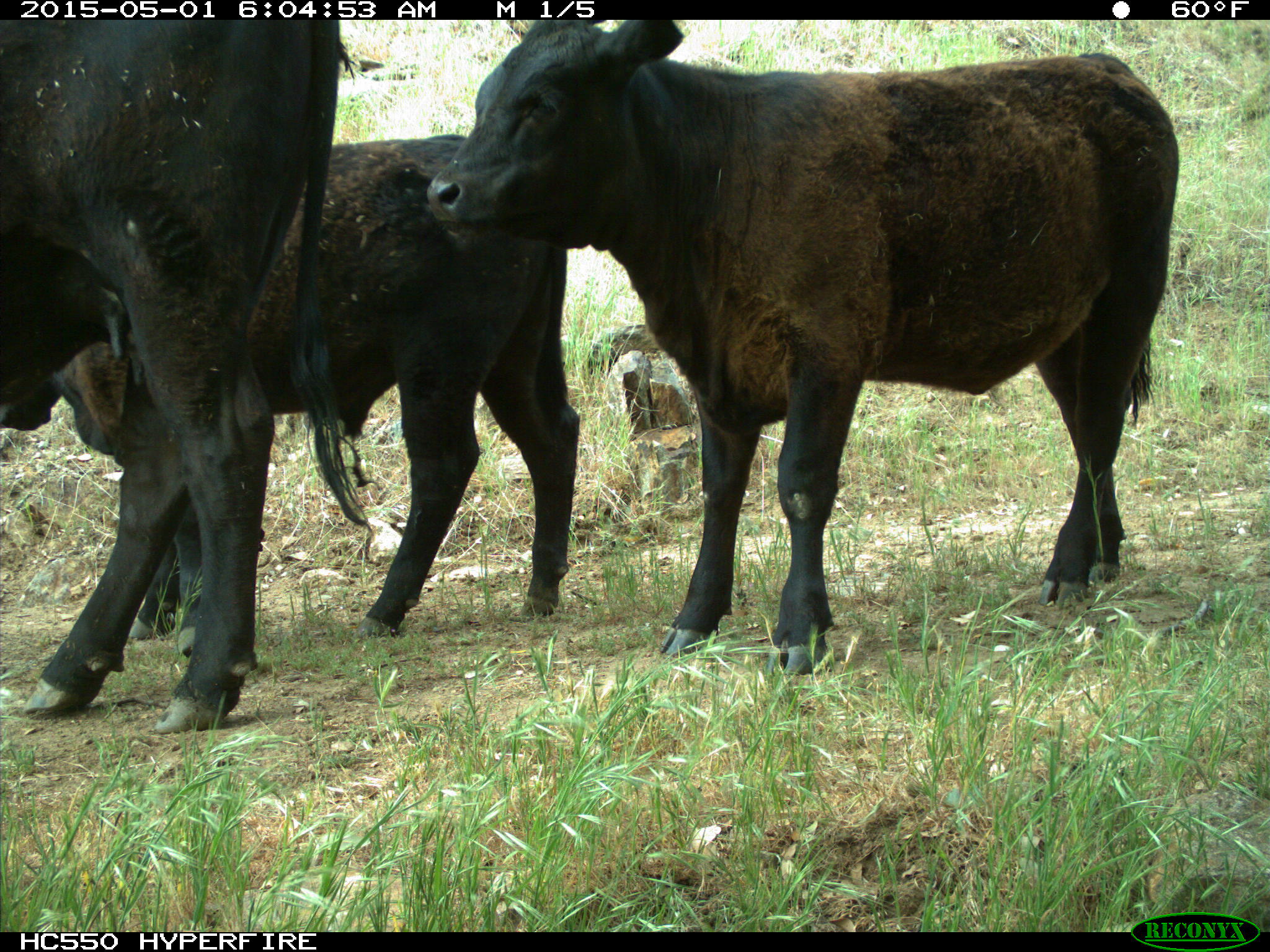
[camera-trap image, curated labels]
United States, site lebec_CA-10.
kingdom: Animalia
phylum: Chordata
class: Mammalia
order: Artiodactyla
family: Bovidae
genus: Bos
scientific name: Bos taurus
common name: domestic cow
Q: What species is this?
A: Bos taurus (domestic cow).